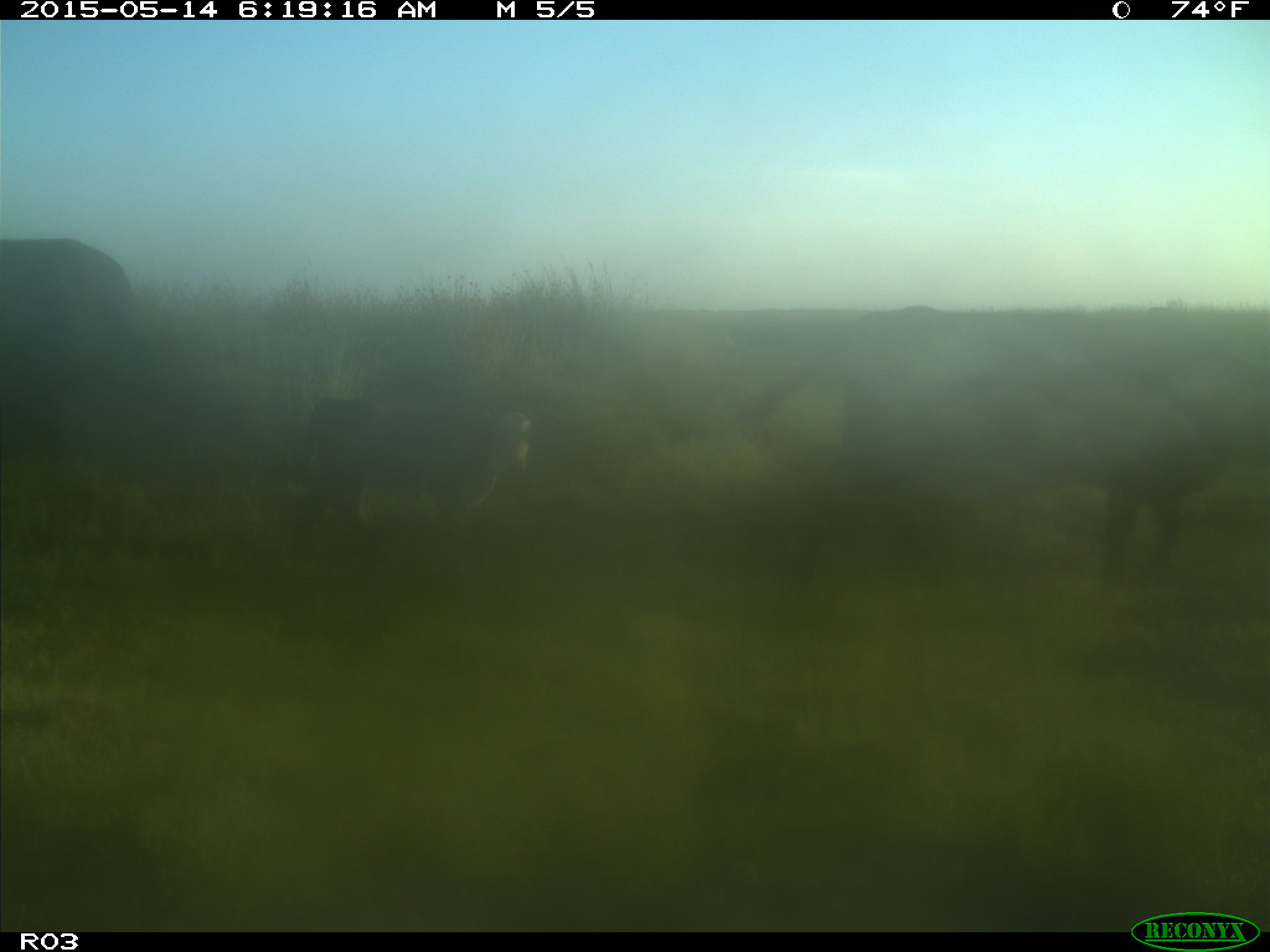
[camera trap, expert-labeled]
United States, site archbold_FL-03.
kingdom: Animalia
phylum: Chordata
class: Mammalia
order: Artiodactyla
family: Bovidae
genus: Bos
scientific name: Bos taurus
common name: domestic cow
Bos taurus (domestic cow).